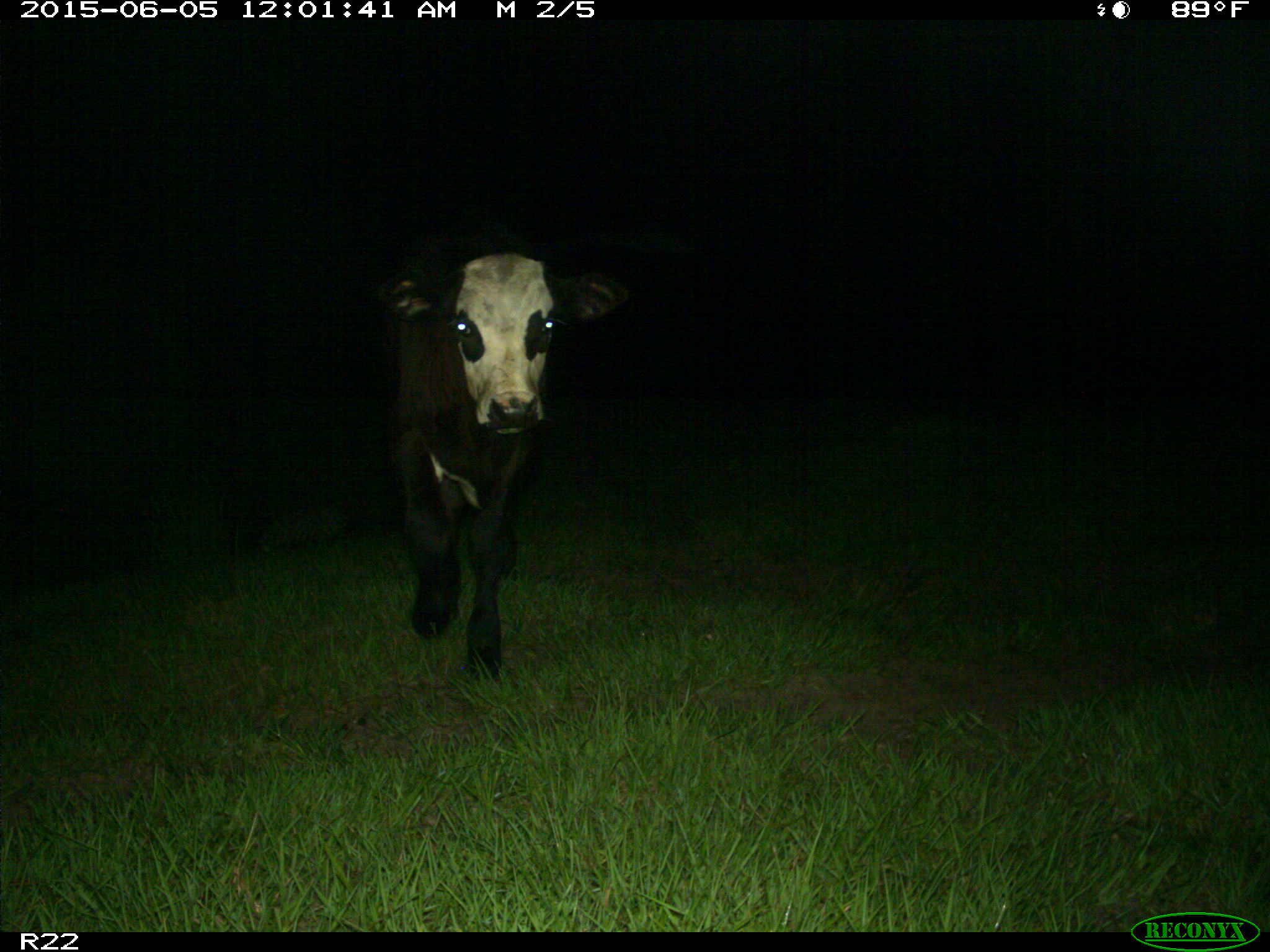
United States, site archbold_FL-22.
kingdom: Animalia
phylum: Chordata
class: Mammalia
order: Artiodactyla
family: Bovidae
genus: Bos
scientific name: Bos taurus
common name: domestic cow